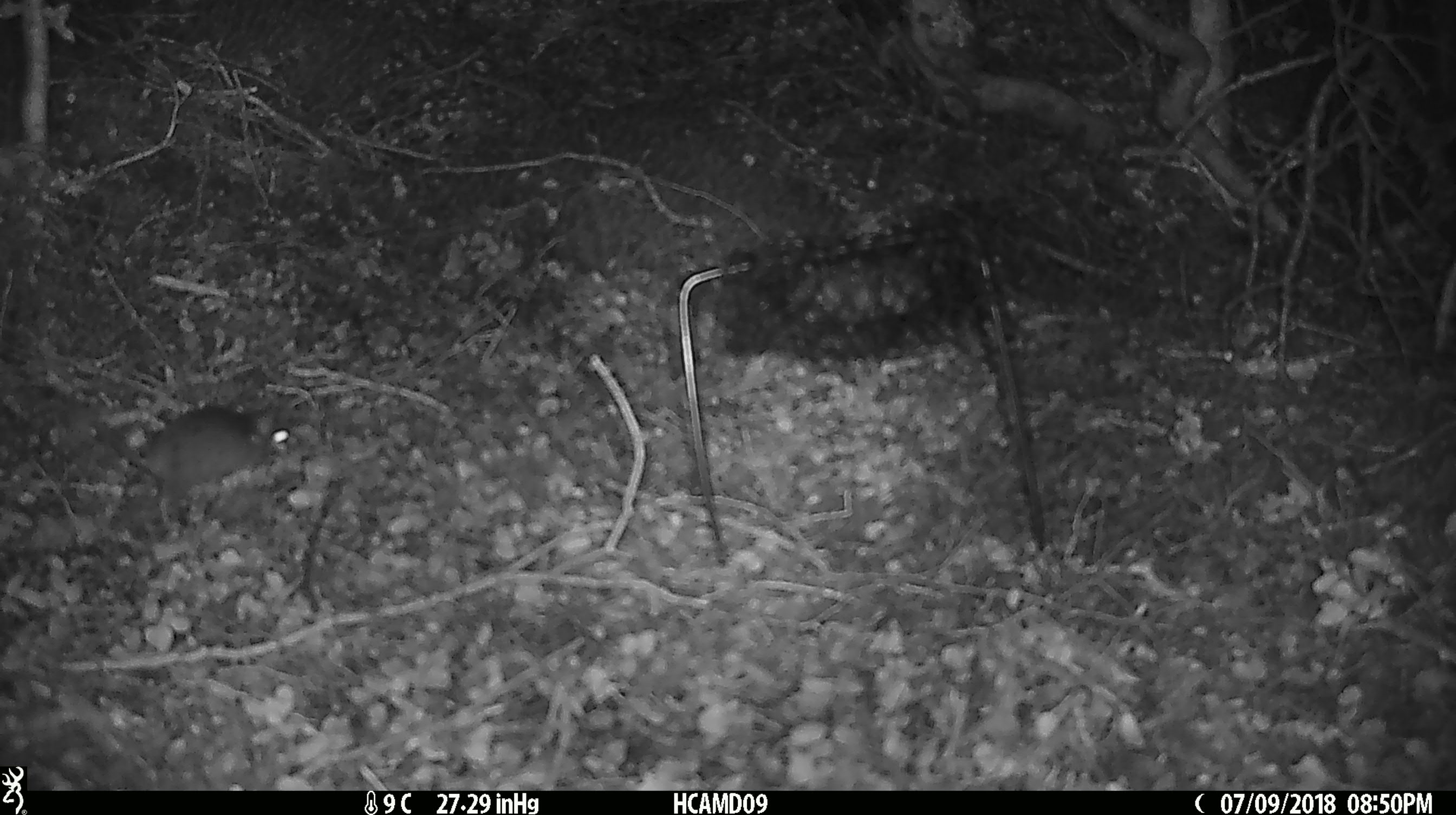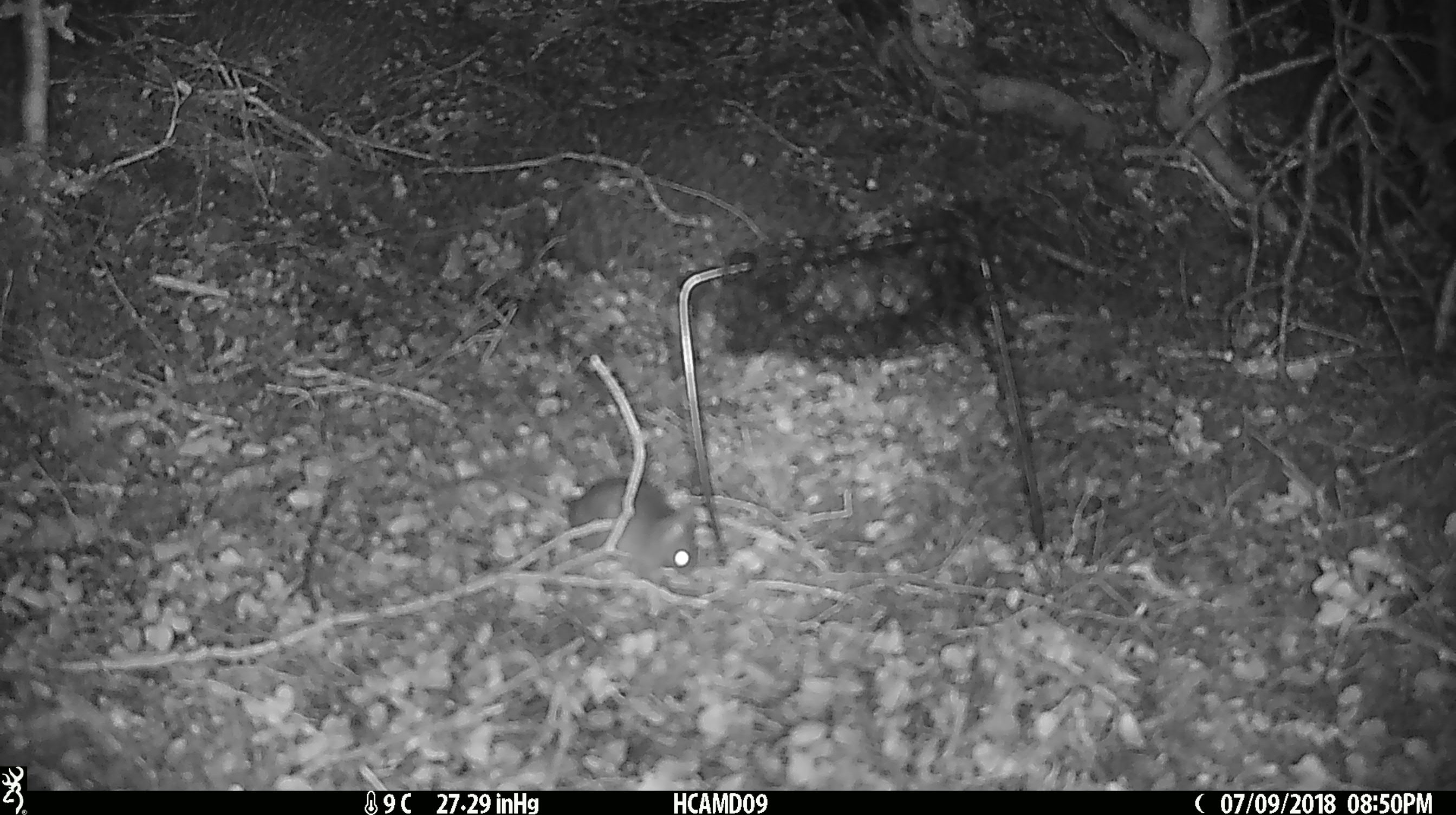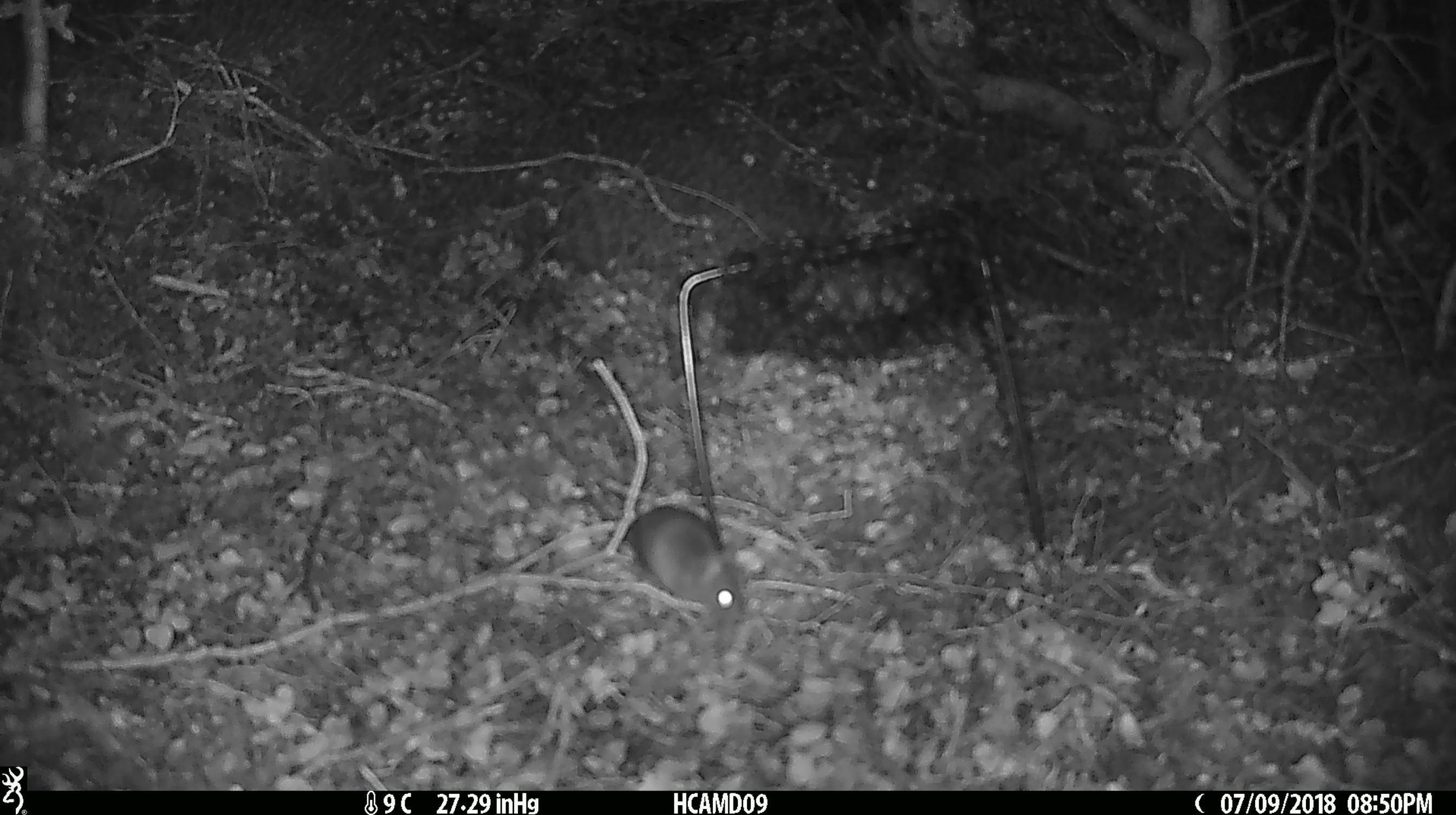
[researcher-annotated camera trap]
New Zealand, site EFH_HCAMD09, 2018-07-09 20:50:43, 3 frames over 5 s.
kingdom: Animalia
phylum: Chordata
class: Mammalia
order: Rodentia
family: Muridae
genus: Mus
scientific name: Mus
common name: mouse